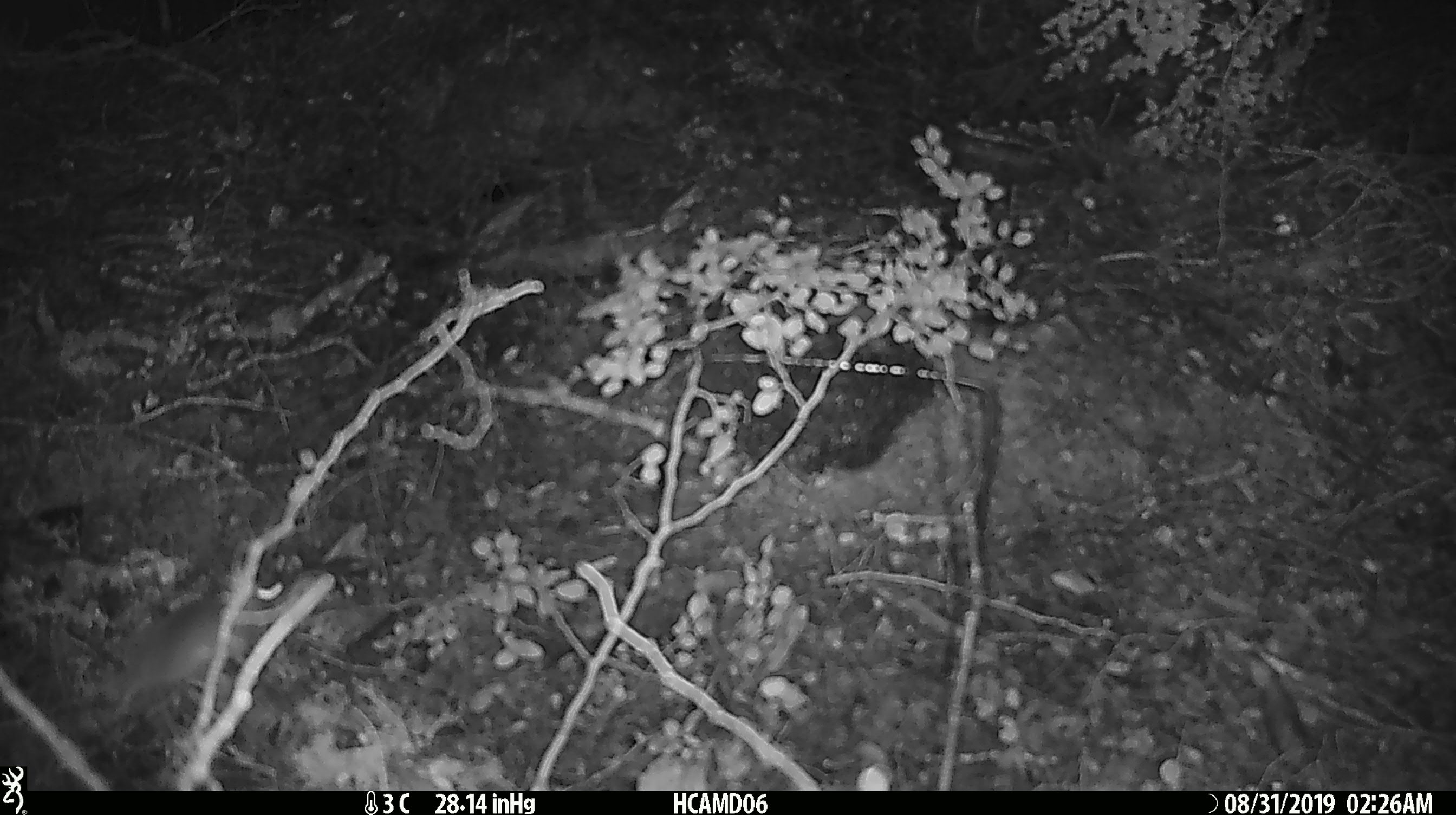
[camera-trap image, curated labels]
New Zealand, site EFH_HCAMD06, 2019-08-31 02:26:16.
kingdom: Animalia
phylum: Chordata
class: Mammalia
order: Rodentia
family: Muridae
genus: Mus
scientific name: Mus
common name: mouse